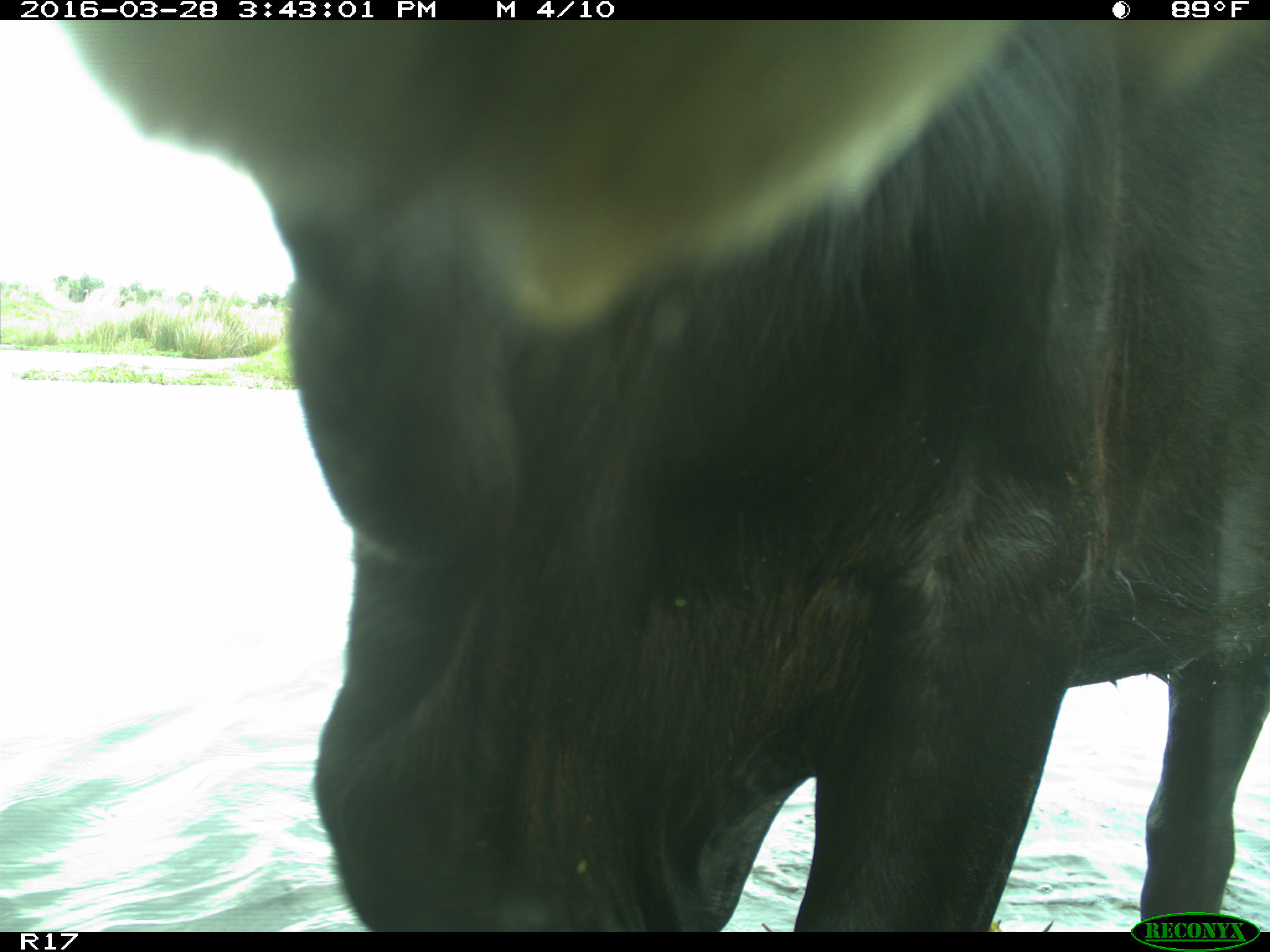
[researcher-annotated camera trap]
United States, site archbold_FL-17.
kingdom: Animalia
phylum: Chordata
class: Mammalia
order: Artiodactyla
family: Bovidae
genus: Bos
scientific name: Bos taurus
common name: domestic cow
Bos taurus (domestic cow).